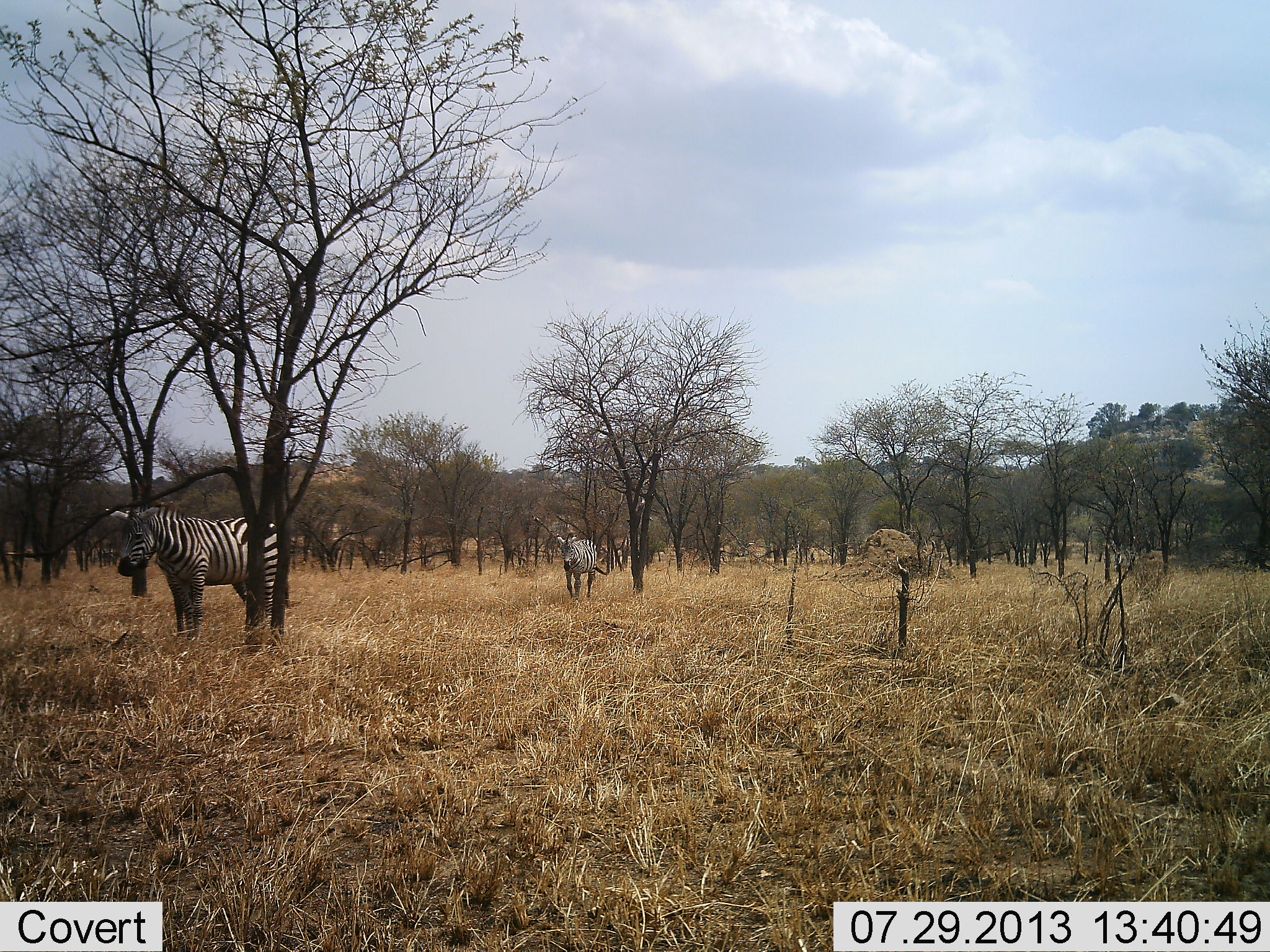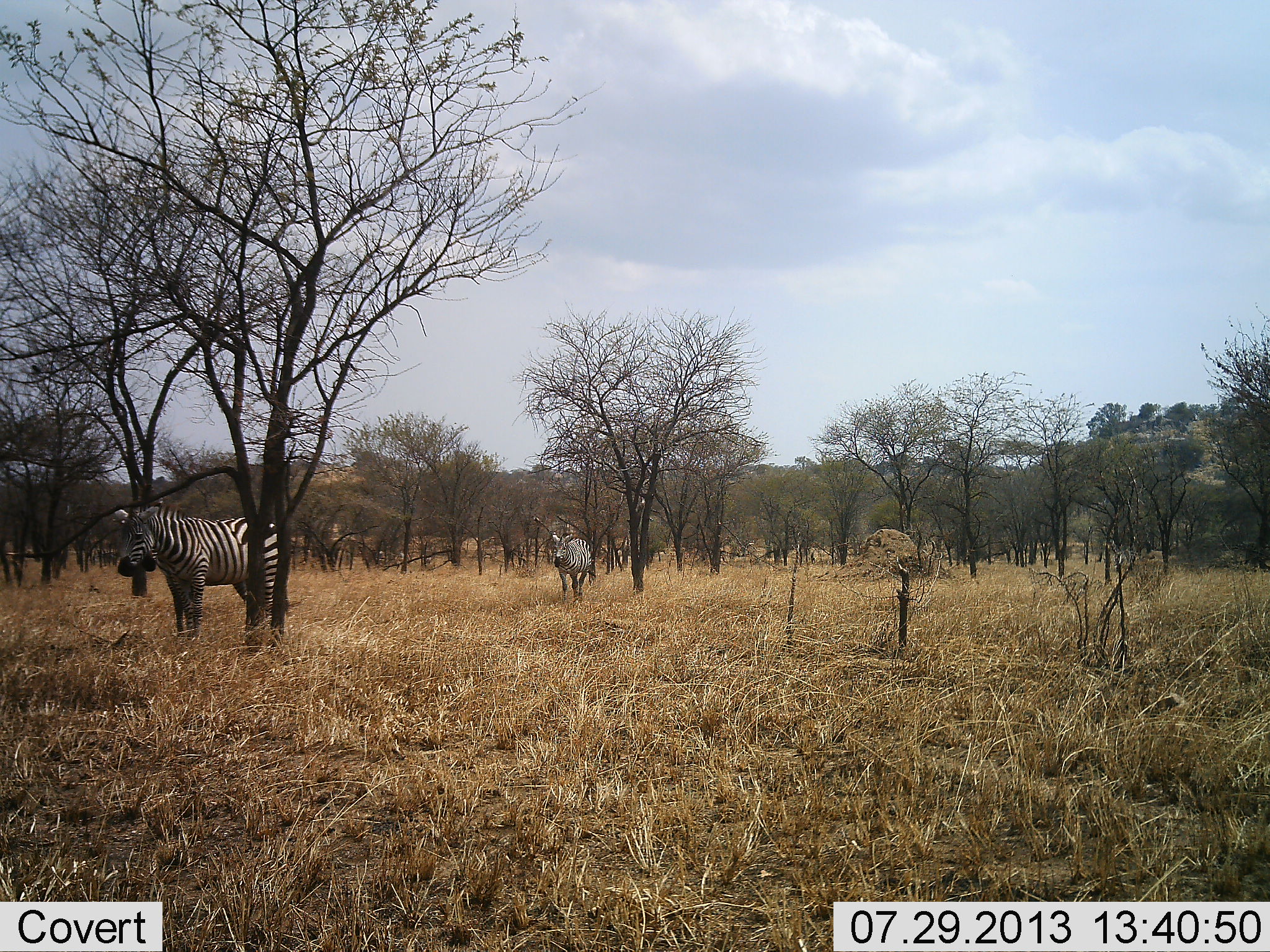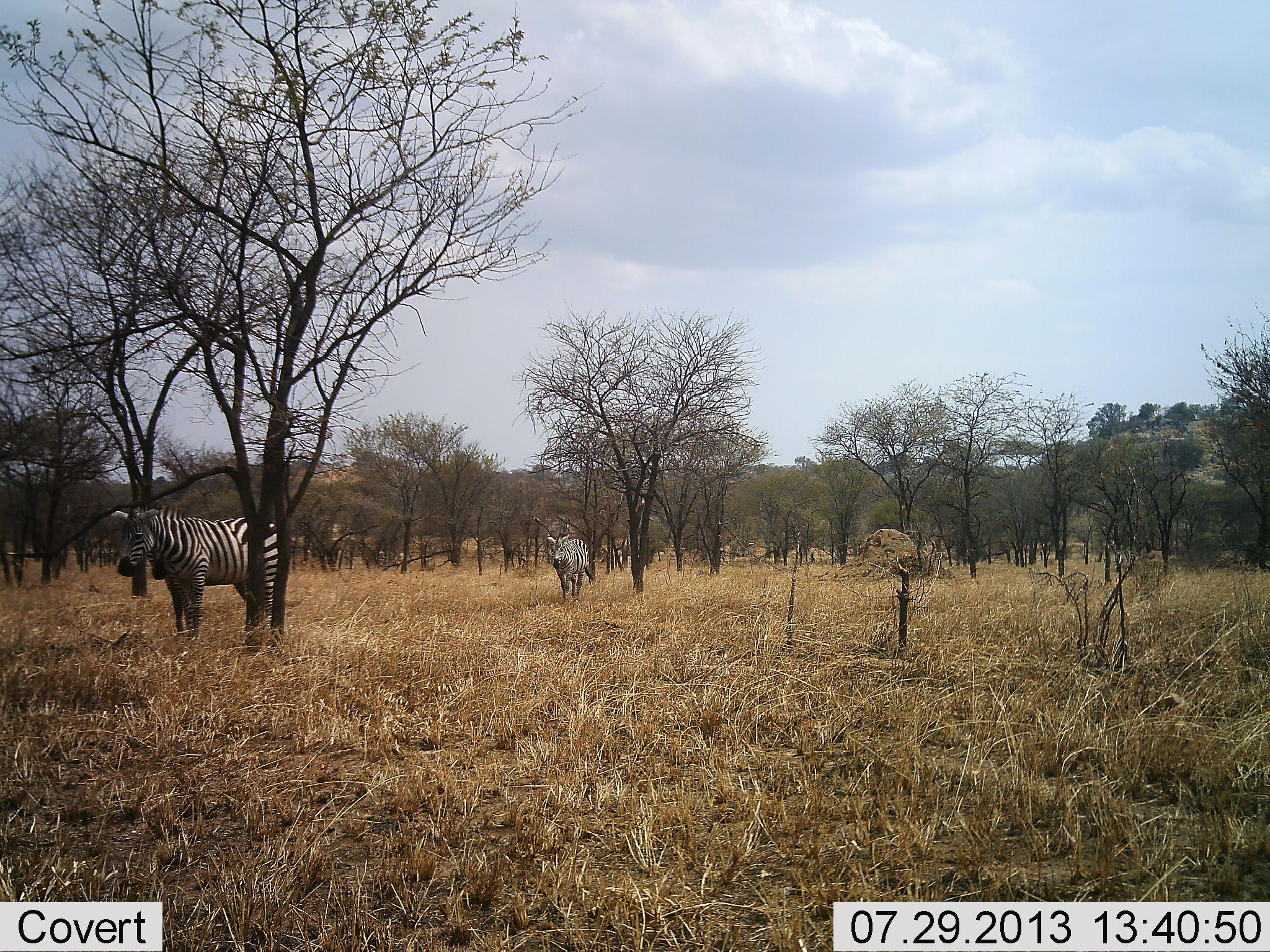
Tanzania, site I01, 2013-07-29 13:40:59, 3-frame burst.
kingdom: Animalia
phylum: Chordata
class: Mammalia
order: Perissodactyla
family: Equidae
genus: Equus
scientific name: Equus quagga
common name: plains zebra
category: zebra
Zebra (plains zebra) (Equus quagga), count 3. Behavior (volunteer vote fractions): standing 80%, resting 10%, moving 50%, interacting 10%. Young present (vote fraction): 0%. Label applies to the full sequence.